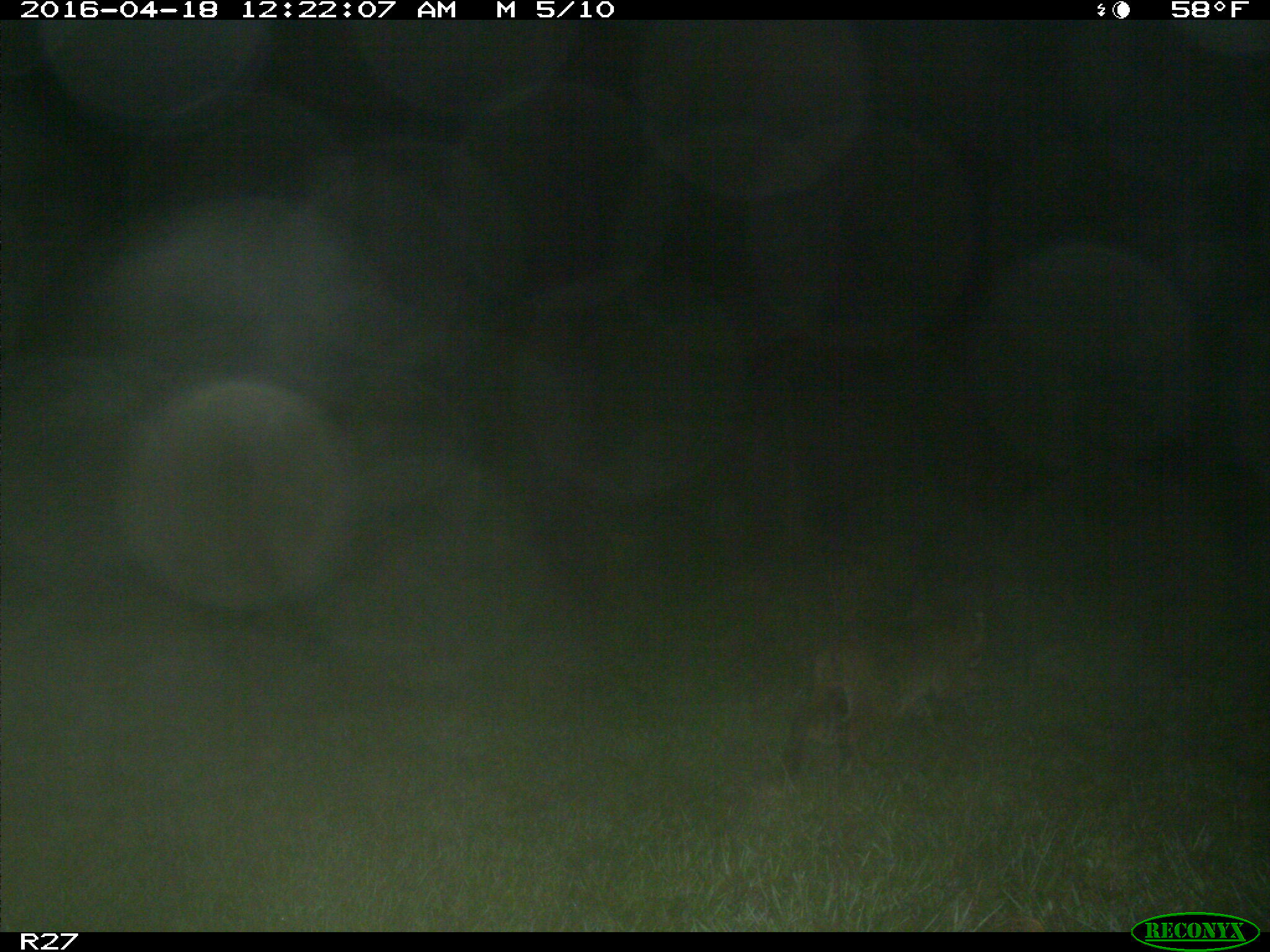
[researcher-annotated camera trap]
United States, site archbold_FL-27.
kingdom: Animalia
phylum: Chordata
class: Mammalia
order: Carnivora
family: Felidae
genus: Lynx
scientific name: Lynx rufus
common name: bobcat